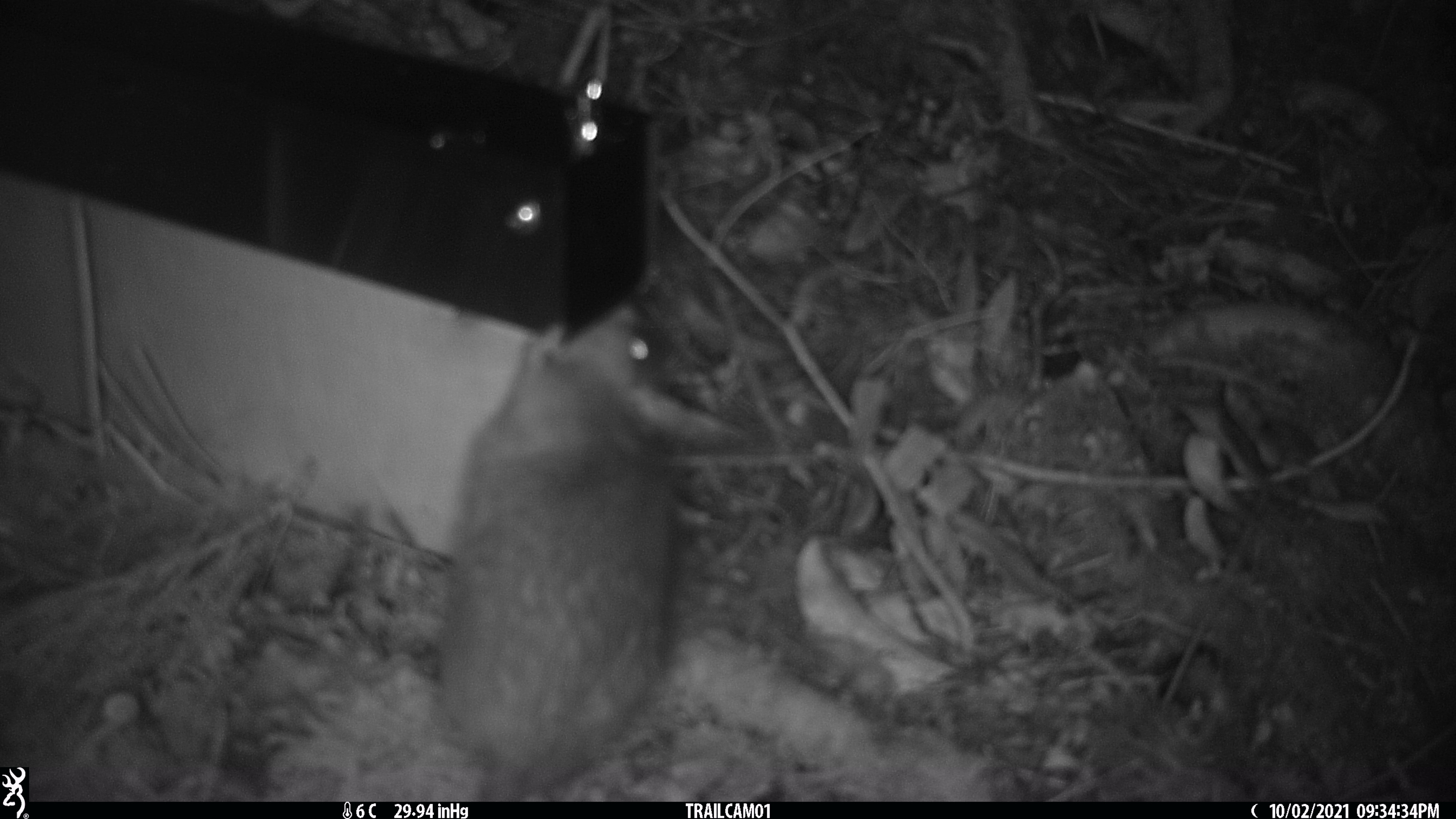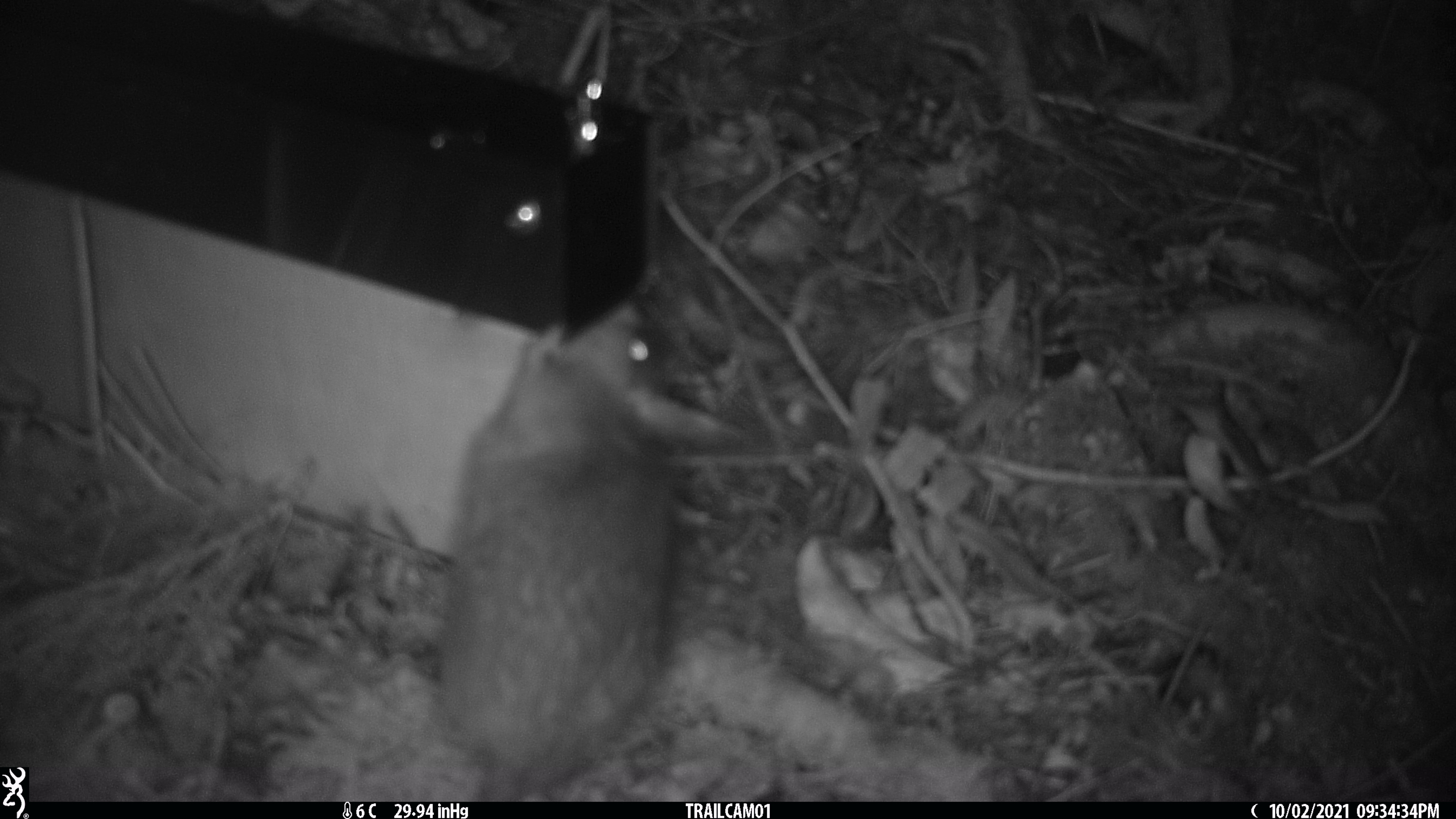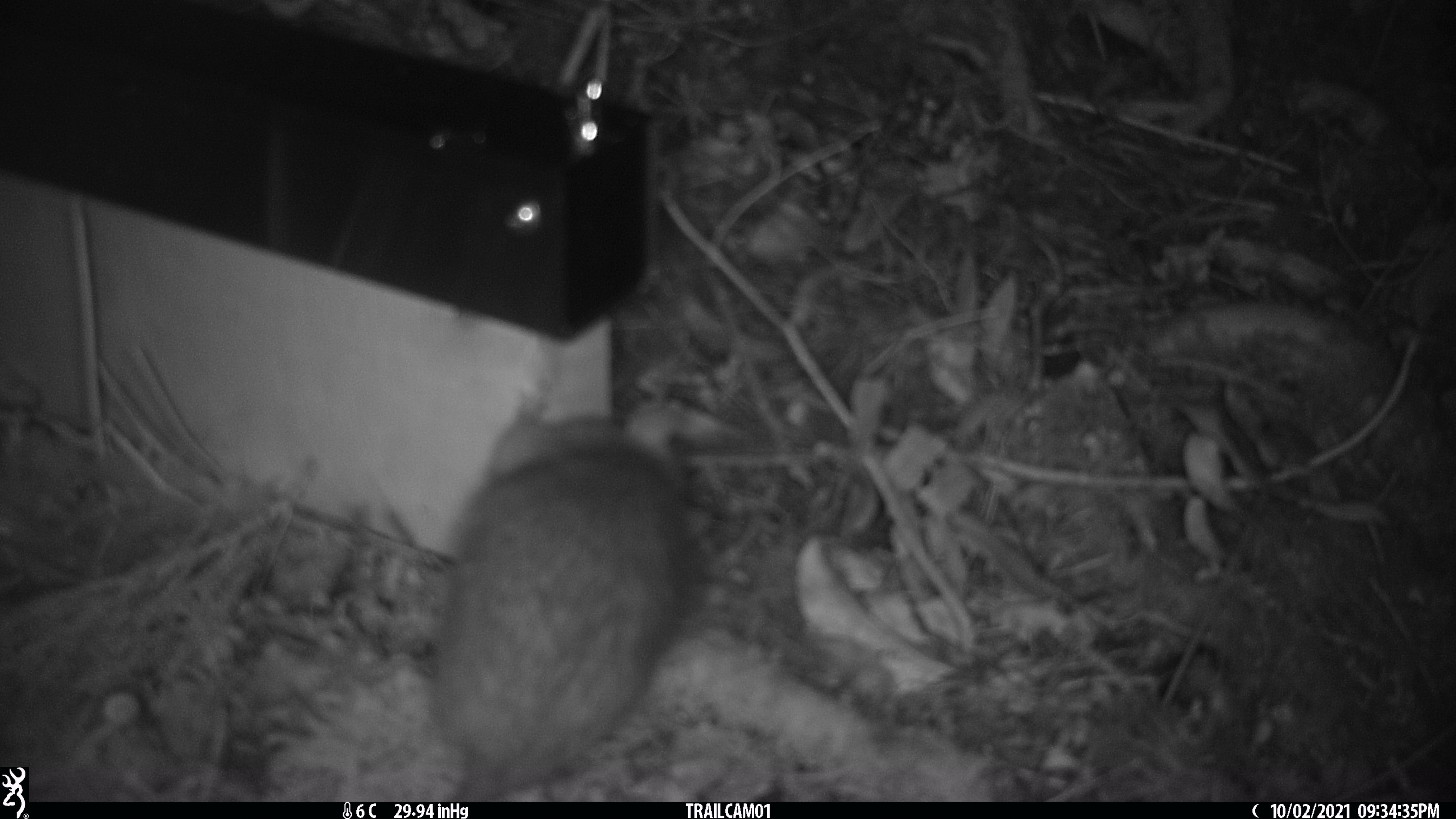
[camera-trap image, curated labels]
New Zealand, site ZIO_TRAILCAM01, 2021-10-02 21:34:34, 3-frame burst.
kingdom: Animalia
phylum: Chordata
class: Mammalia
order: Rodentia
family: Muridae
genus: Rattus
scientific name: Rattus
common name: rat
Rat (Rattus).